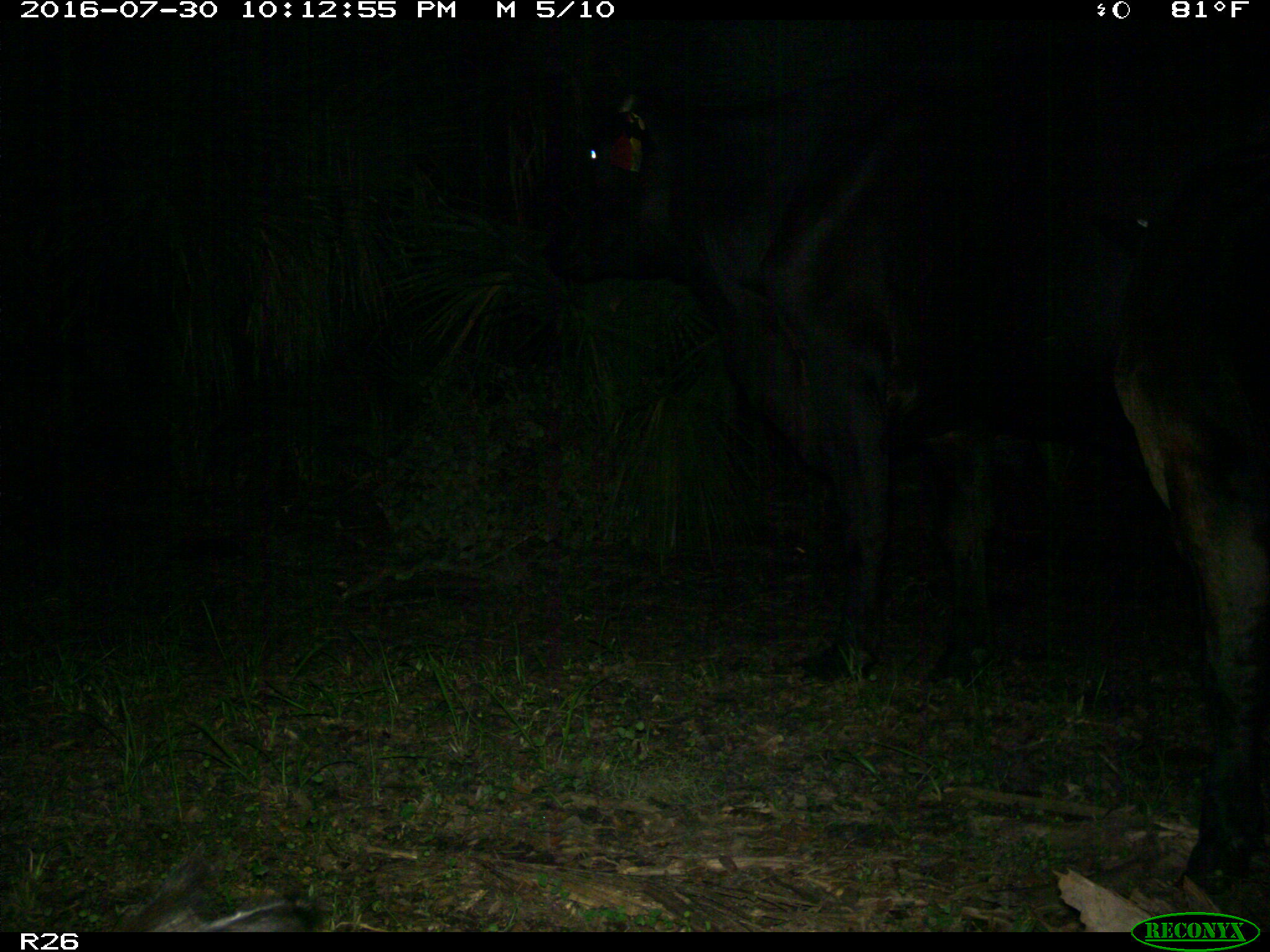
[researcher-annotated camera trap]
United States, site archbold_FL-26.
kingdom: Animalia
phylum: Chordata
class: Mammalia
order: Artiodactyla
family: Bovidae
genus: Bos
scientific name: Bos taurus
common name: domestic cow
Bos taurus (domestic cow).